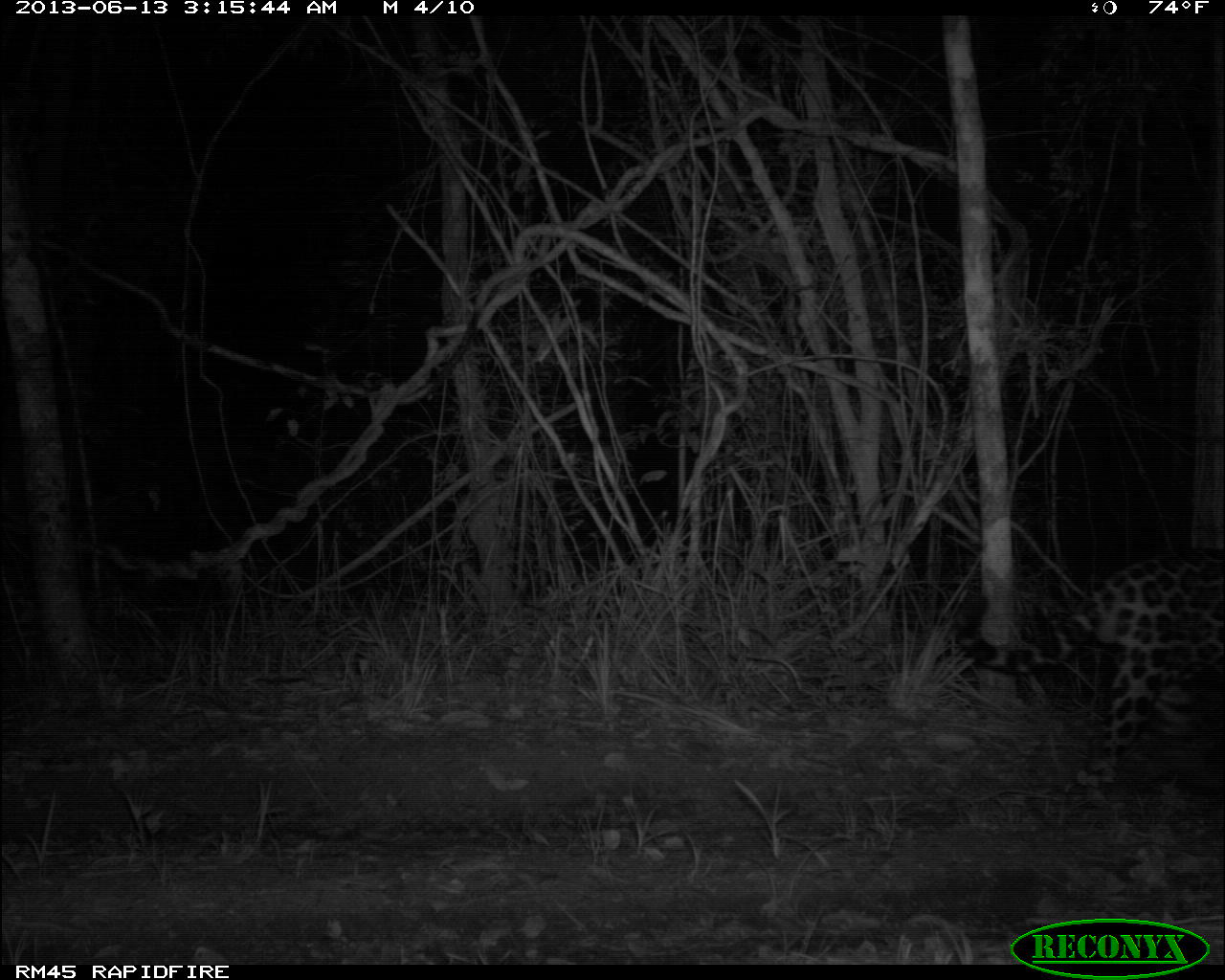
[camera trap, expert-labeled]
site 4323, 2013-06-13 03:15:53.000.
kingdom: Animalia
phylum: Chordata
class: Mammalia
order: Carnivora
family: Felidae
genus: Panthera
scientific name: Panthera onca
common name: jaguar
Panthera onca (jaguar), count 1, sex male.